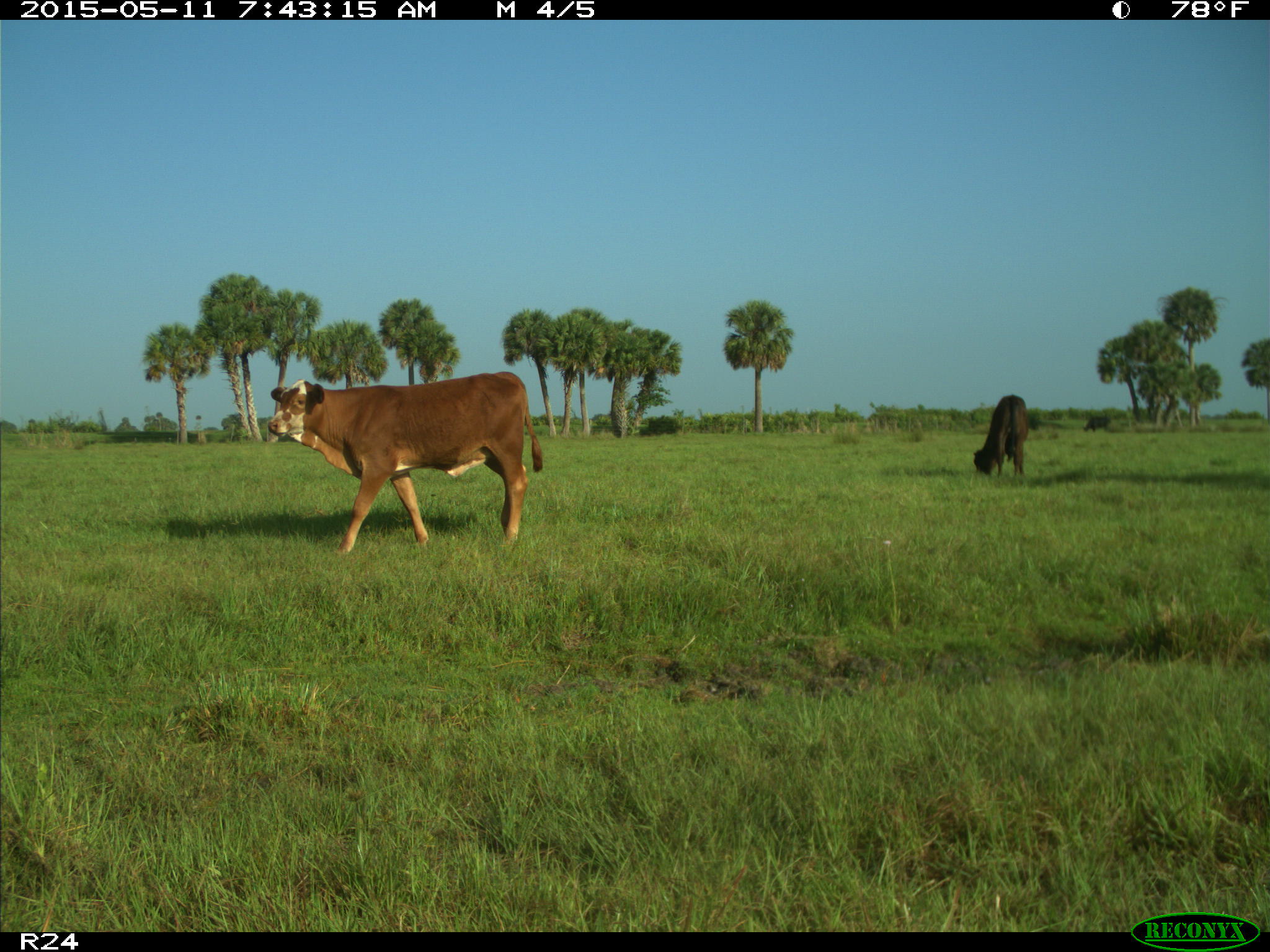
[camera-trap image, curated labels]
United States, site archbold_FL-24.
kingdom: Animalia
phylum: Chordata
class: Mammalia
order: Artiodactyla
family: Bovidae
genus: Bos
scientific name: Bos taurus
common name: domestic cow